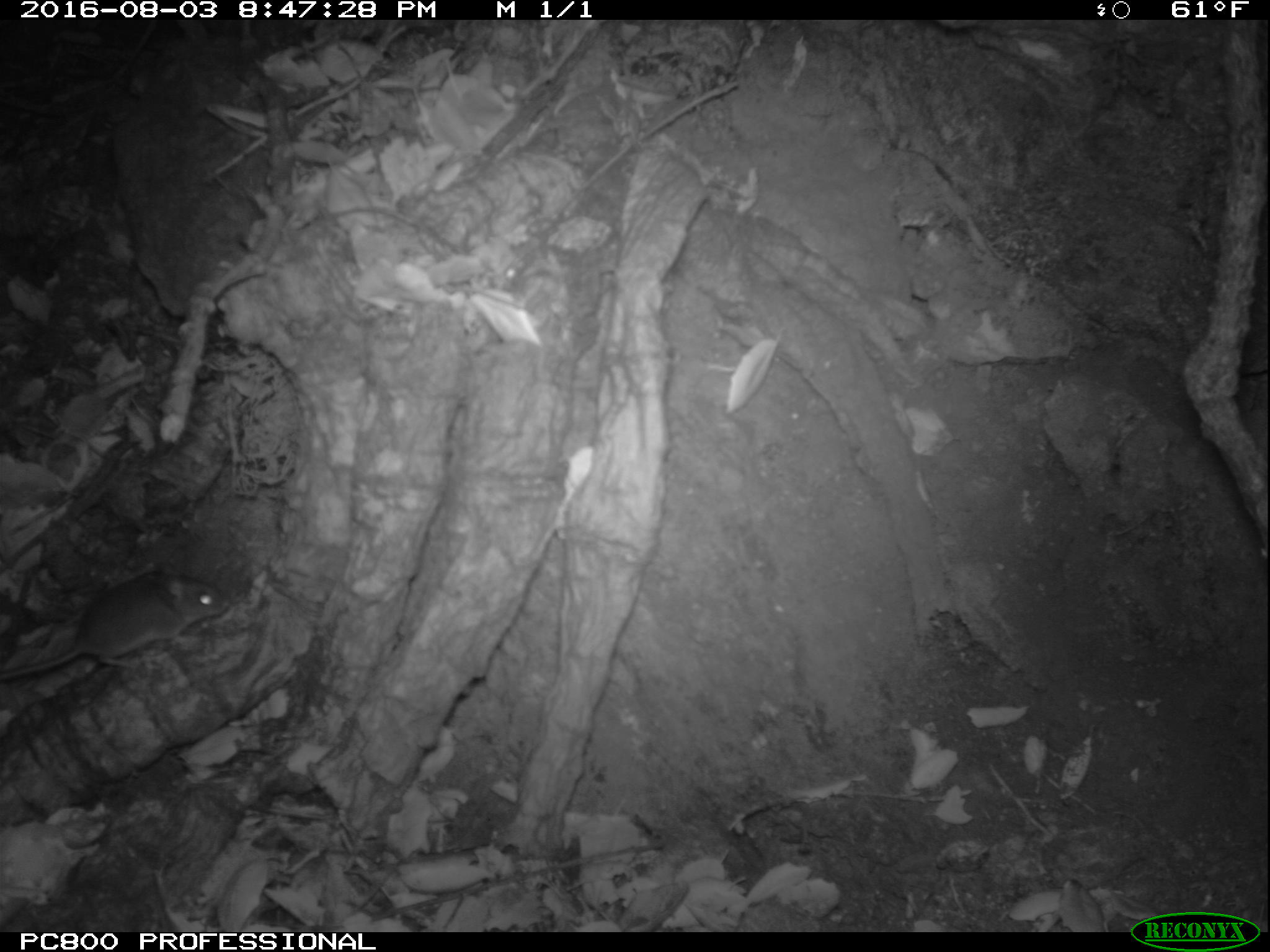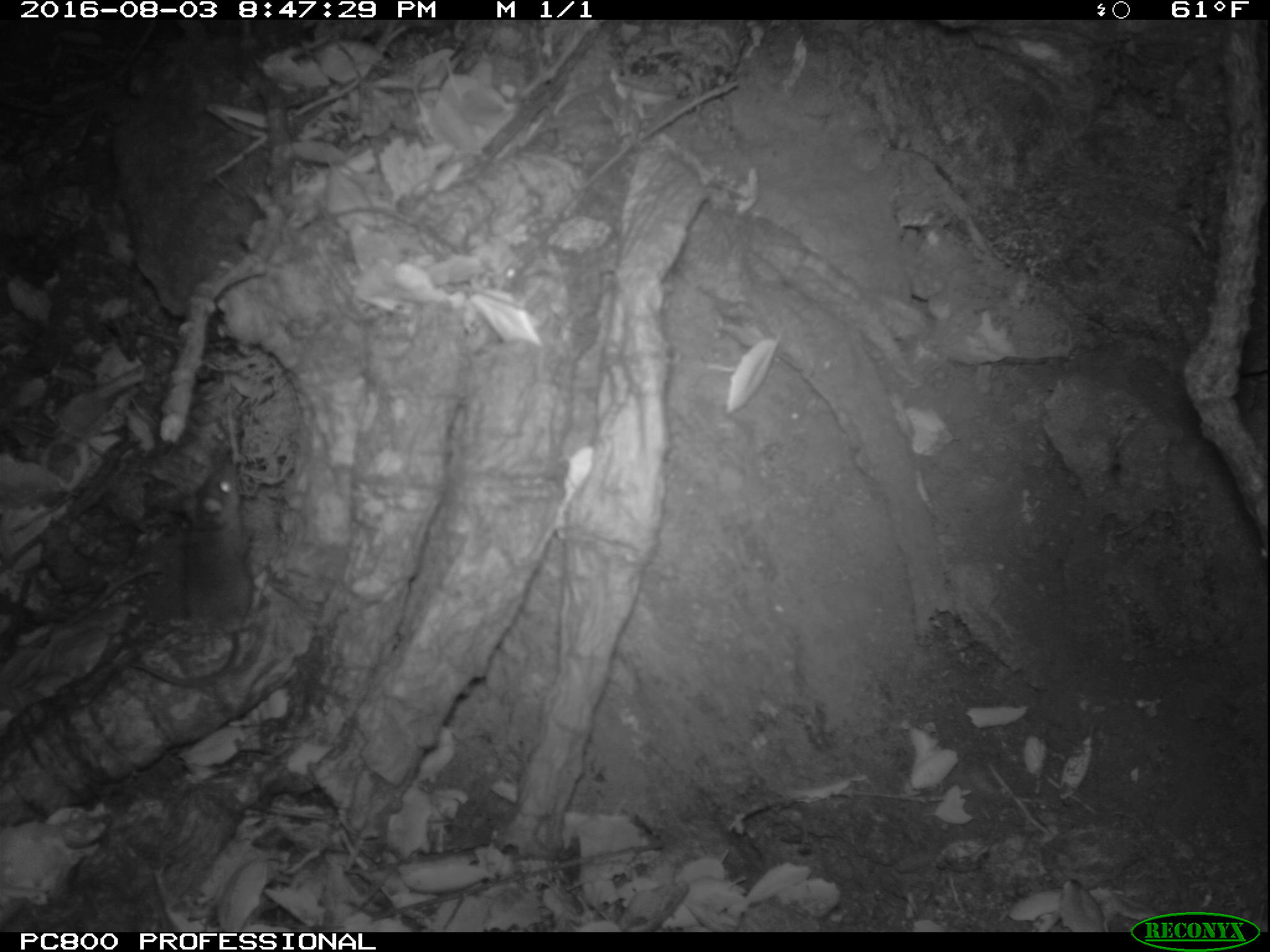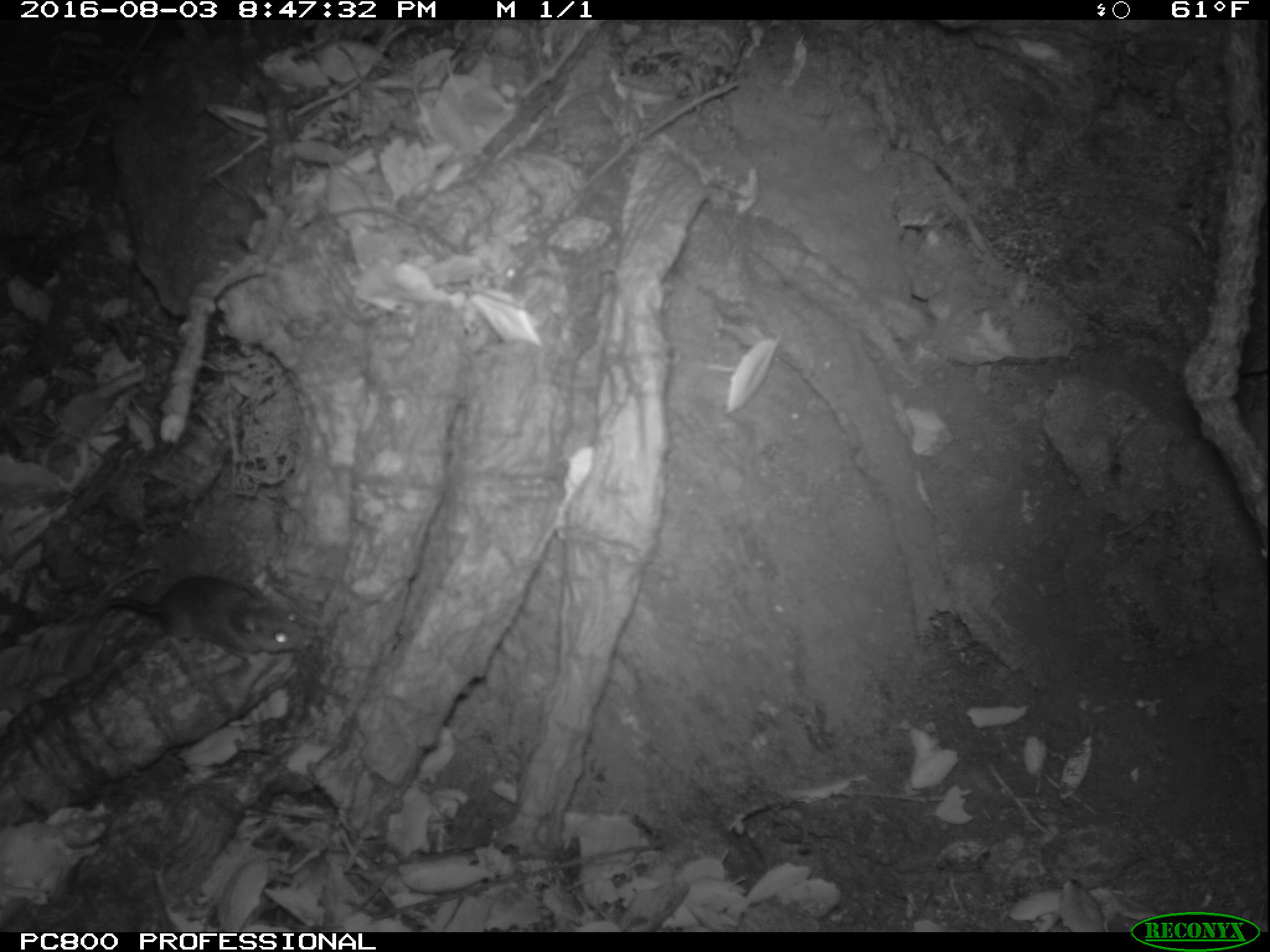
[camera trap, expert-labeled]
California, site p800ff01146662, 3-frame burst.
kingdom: Animalia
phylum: Chordata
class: Mammalia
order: Rodentia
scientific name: Rodentia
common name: rodent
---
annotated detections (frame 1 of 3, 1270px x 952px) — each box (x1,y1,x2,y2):
rodent: (0,560,228,679)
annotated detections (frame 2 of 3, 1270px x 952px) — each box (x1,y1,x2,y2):
rodent: (129,465,252,687)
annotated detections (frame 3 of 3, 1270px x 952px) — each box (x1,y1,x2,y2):
rodent: (89,575,305,659)